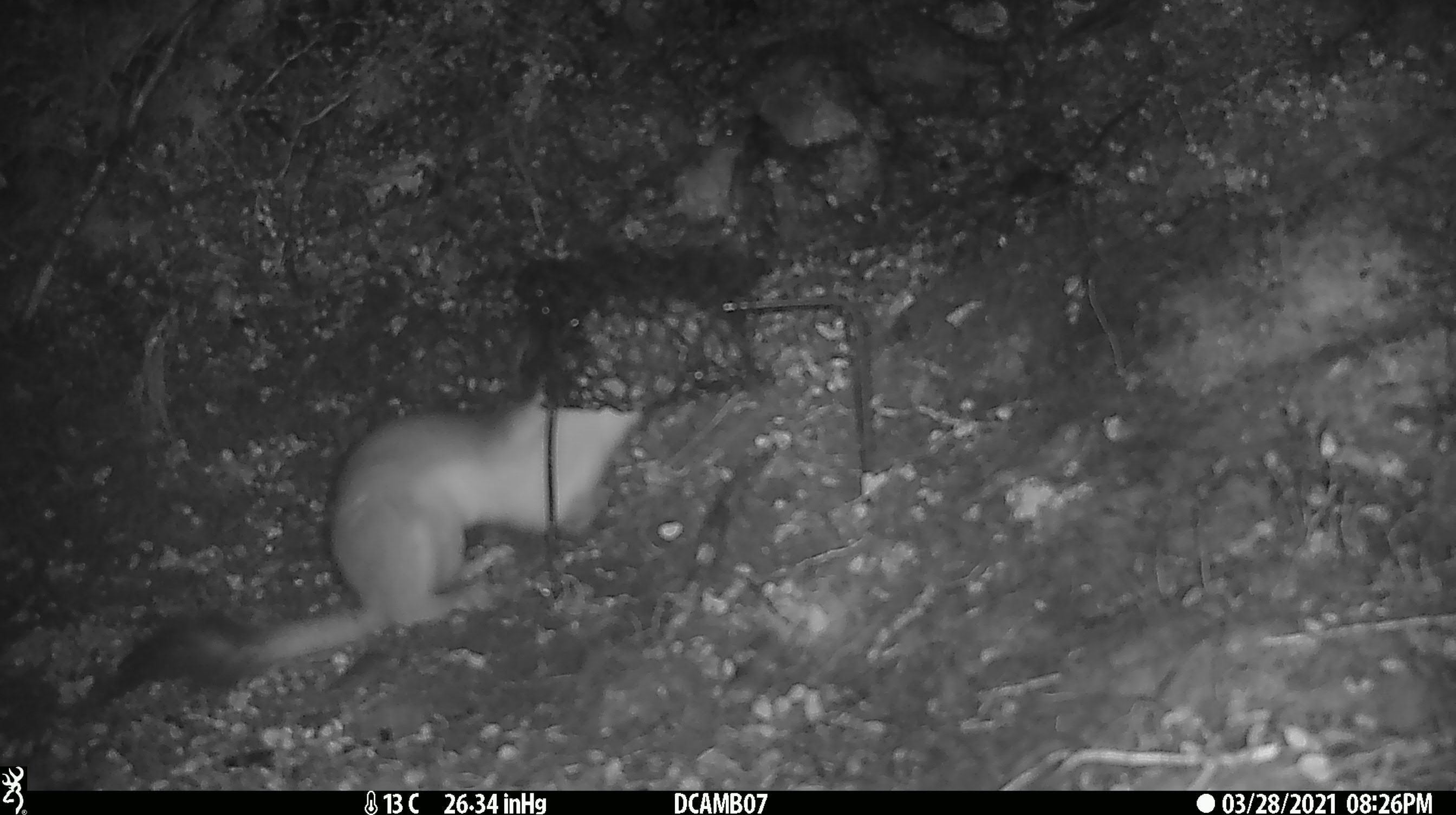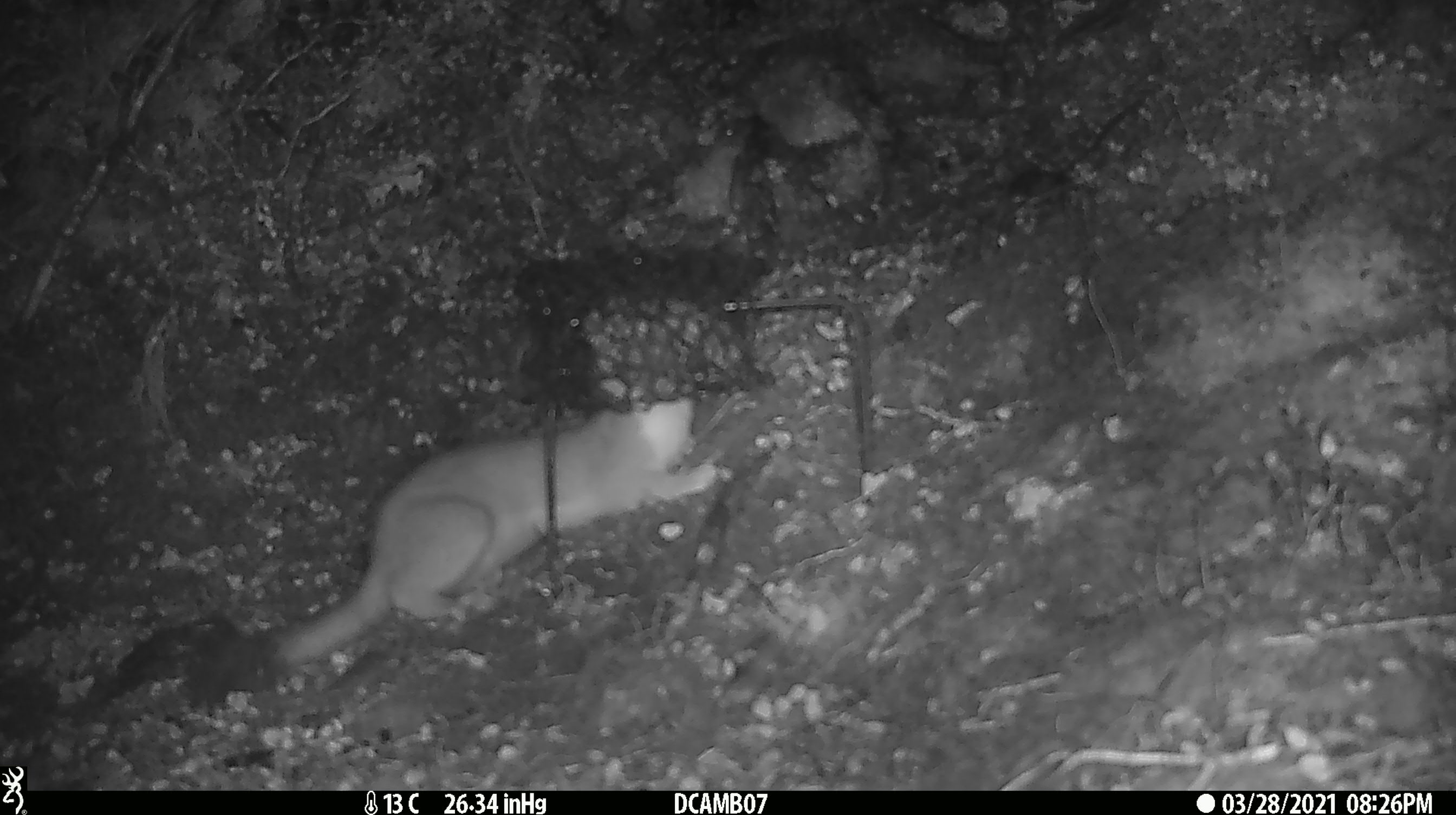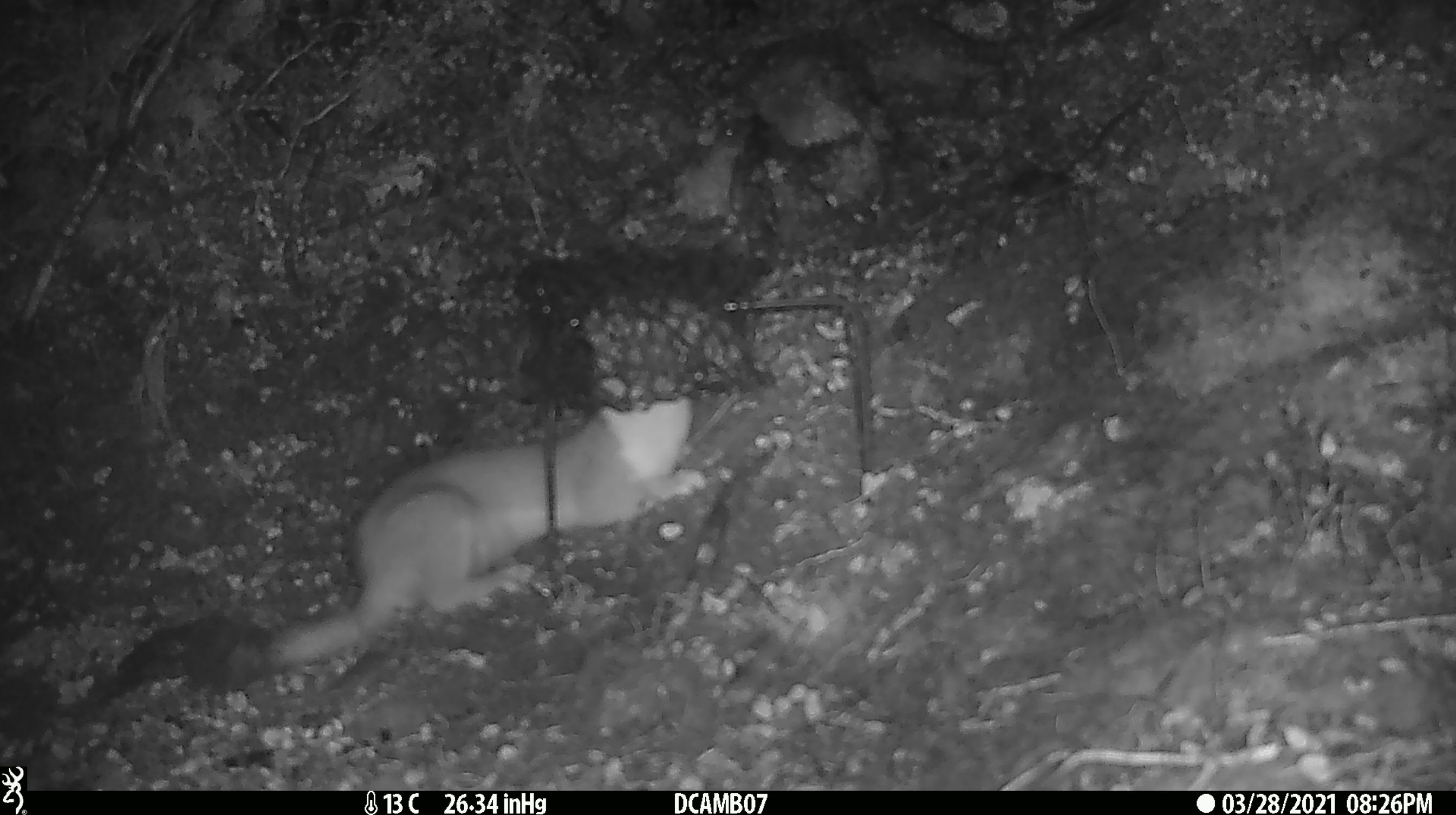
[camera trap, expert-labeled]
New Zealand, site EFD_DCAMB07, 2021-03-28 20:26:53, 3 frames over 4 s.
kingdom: Animalia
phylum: Chordata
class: Mammalia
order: Carnivora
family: Mustelidae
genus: Mustela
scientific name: Mustela erminea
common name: stoat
Stoat (Mustela erminea).